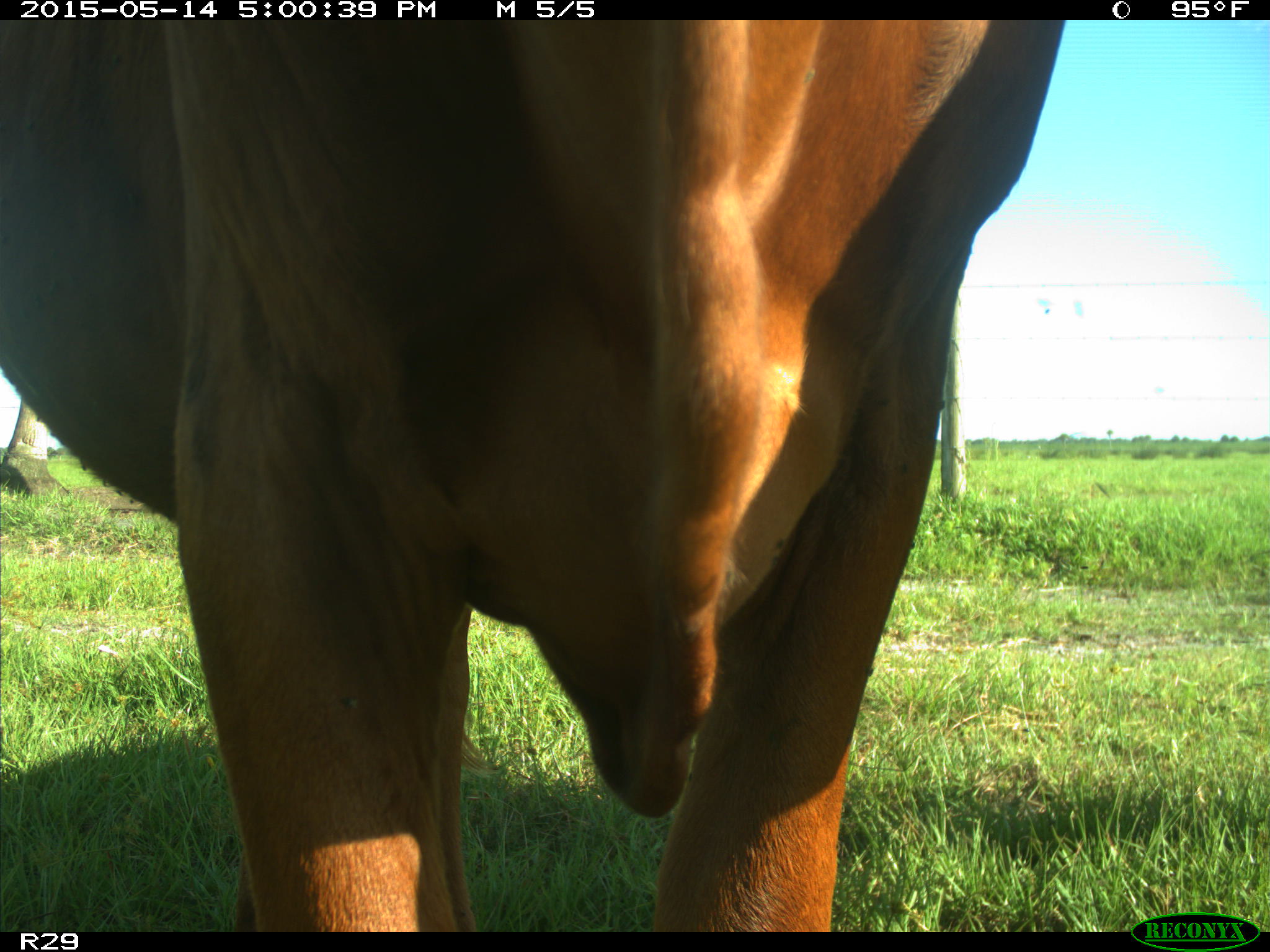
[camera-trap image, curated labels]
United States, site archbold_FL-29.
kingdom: Animalia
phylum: Chordata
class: Mammalia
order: Artiodactyla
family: Bovidae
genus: Bos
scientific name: Bos taurus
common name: domestic cow